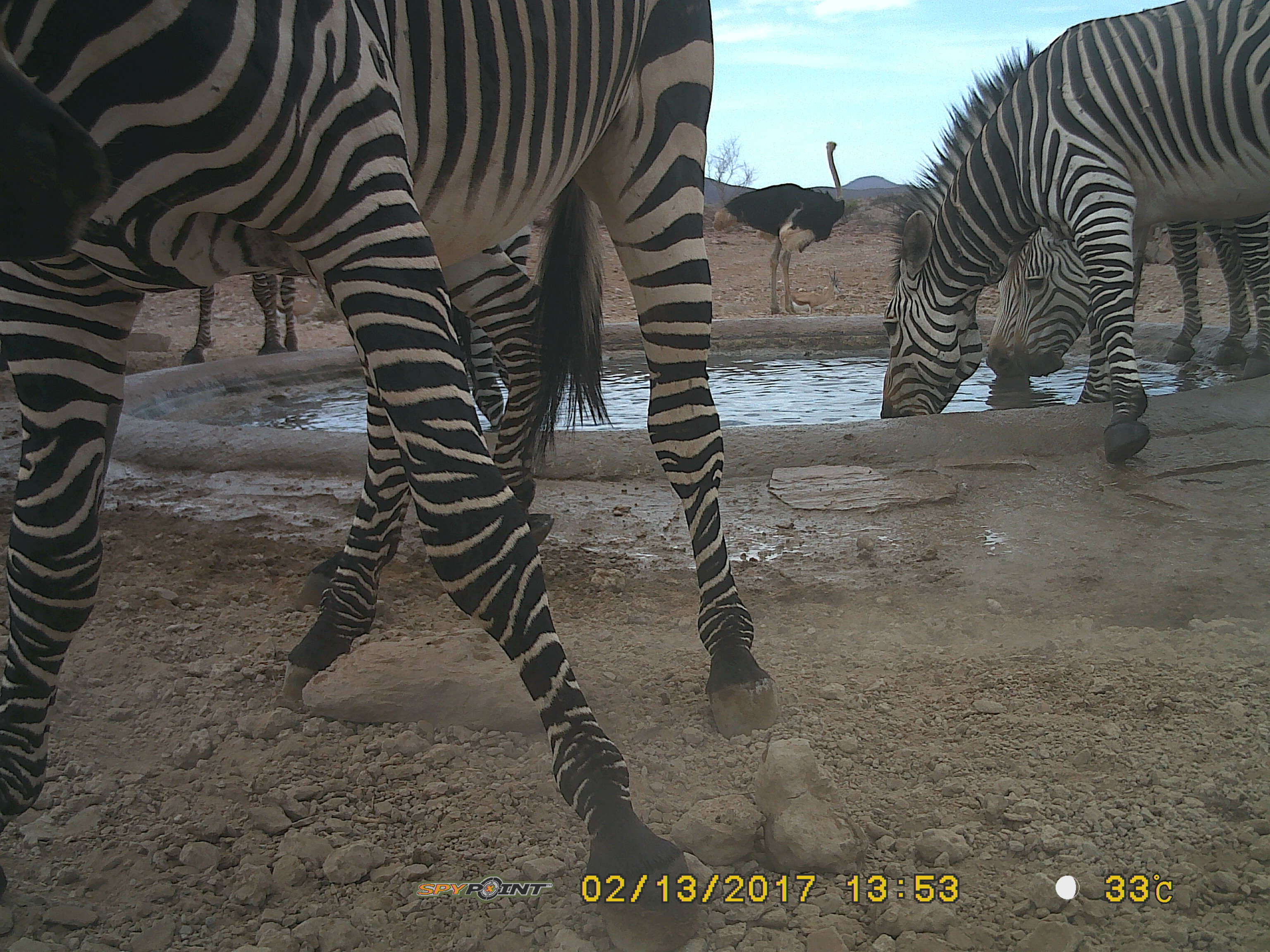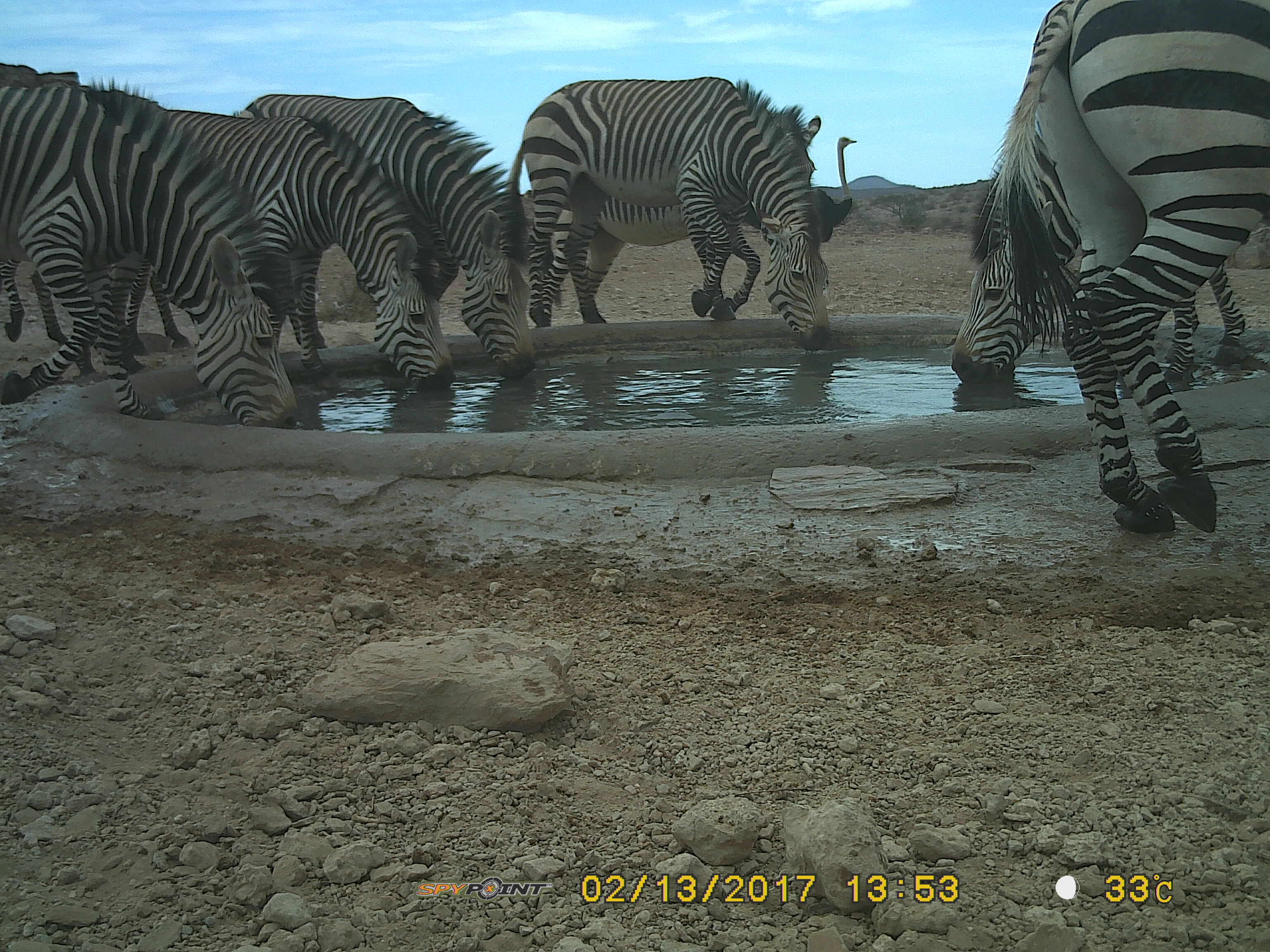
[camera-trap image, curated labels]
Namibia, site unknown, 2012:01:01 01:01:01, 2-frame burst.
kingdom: Animalia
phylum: Chordata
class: Mammalia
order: Perissodactyla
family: Equidae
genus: Equus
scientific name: Equus zebra hartmannae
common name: hartmann's mountain zebra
Equus zebra hartmannae (hartmann's mountain zebra).